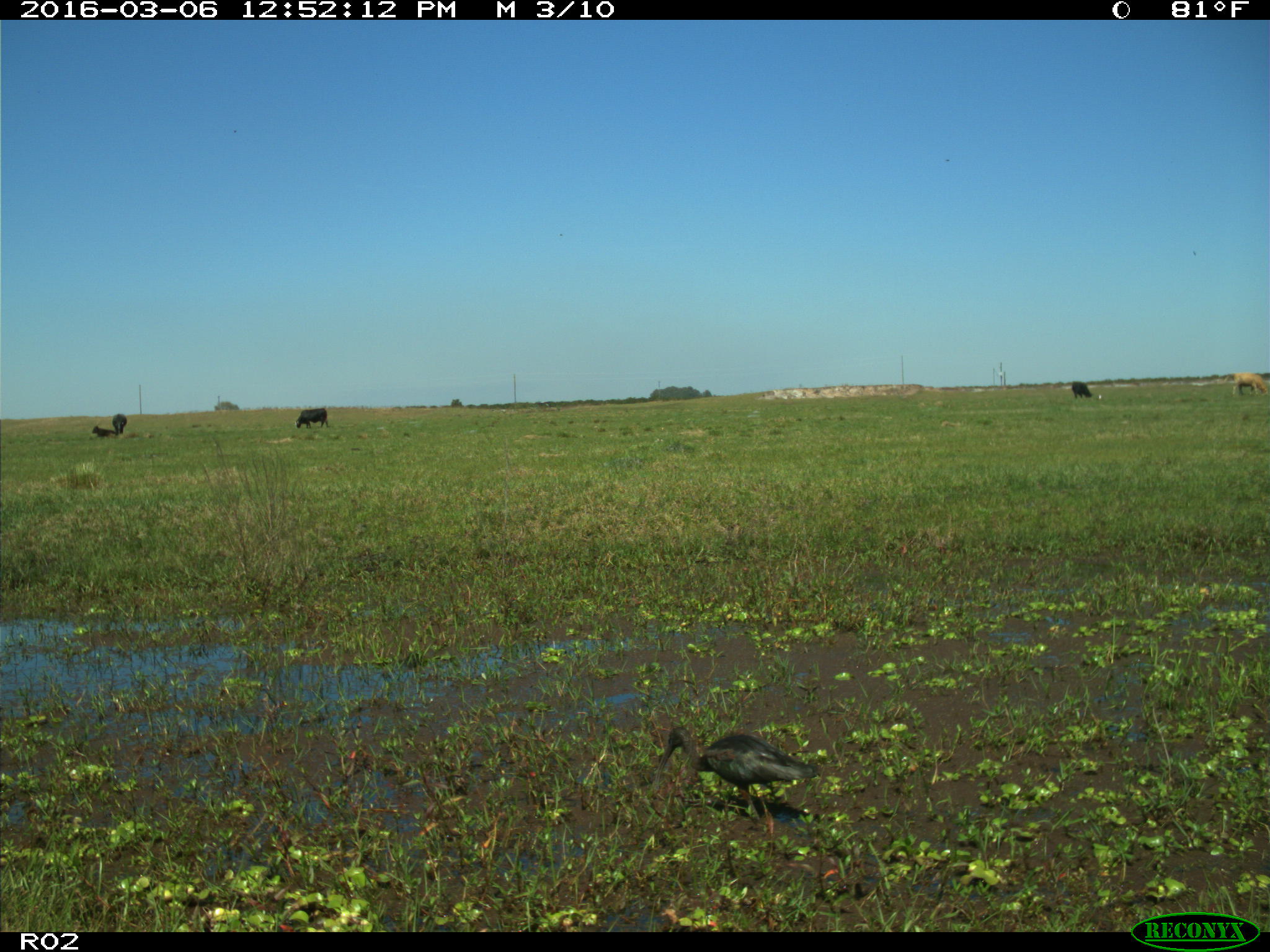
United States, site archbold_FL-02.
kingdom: Animalia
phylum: Chordata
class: Mammalia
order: Artiodactyla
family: Bovidae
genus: Bos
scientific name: Bos taurus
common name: domestic cow